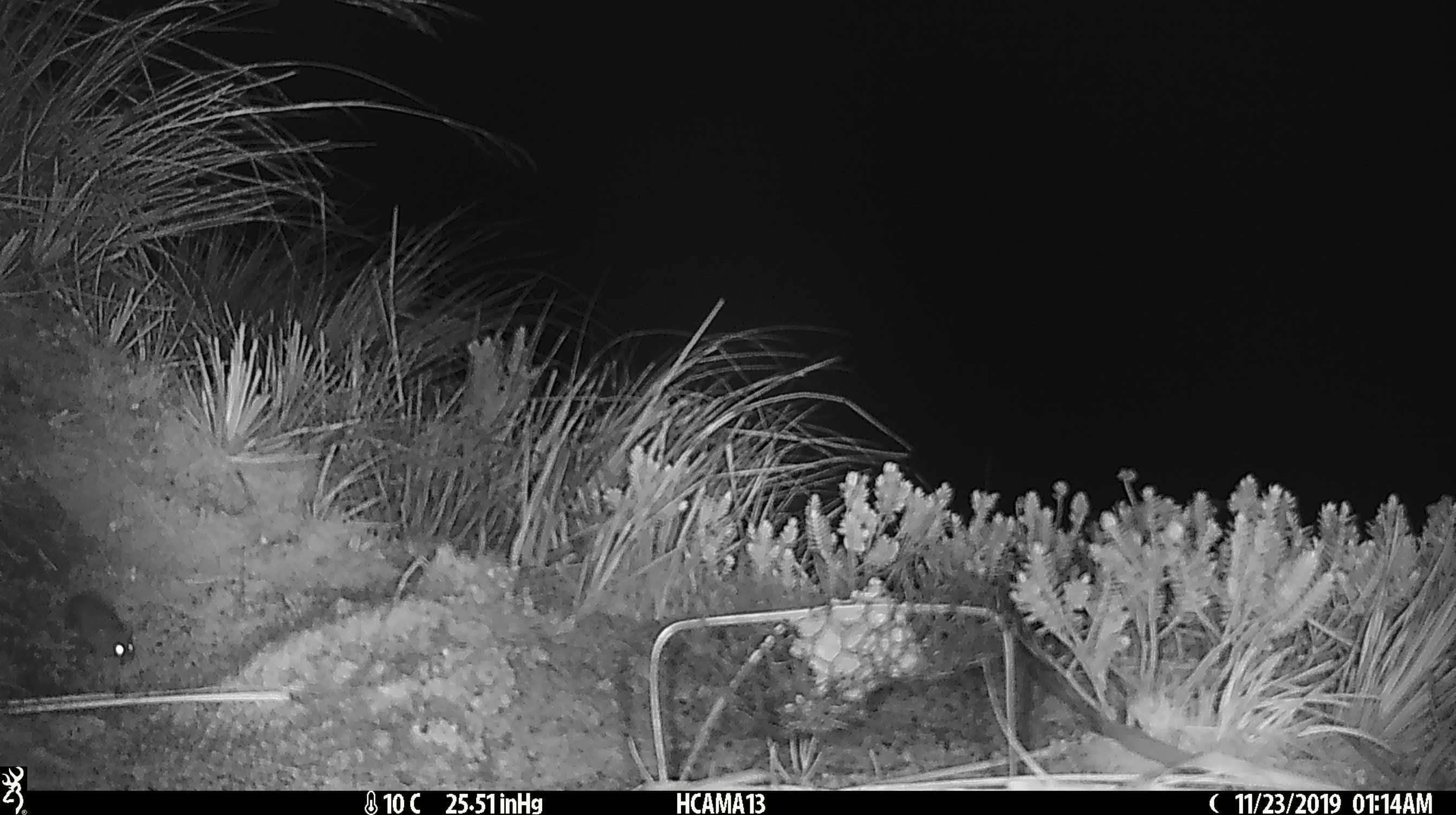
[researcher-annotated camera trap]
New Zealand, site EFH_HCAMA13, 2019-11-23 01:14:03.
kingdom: Animalia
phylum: Chordata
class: Mammalia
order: Rodentia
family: Muridae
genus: Mus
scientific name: Mus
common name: mouse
Mouse (Mus).